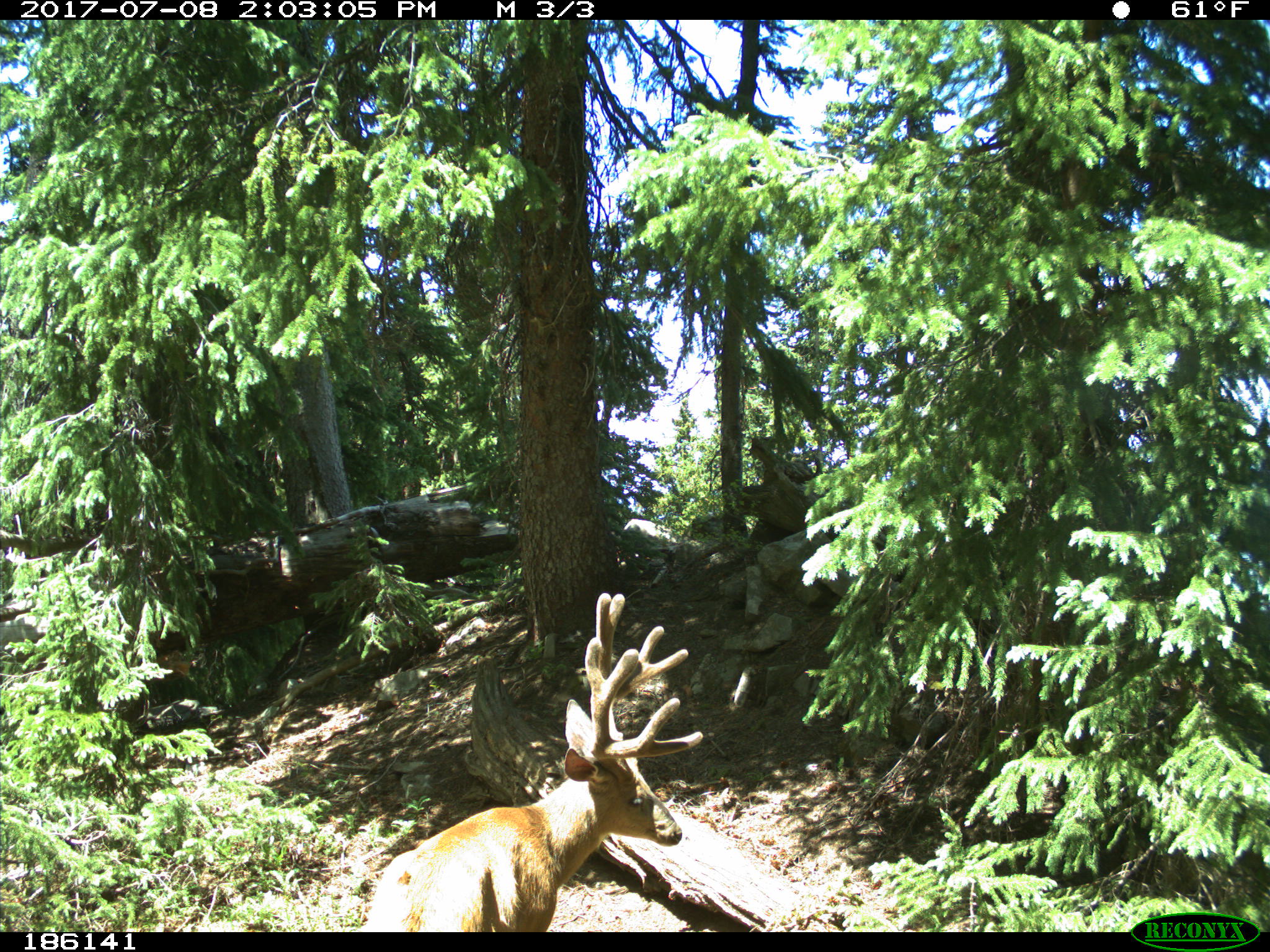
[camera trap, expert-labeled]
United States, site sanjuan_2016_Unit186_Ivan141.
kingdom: Animalia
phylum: Chordata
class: Mammalia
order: Artiodactyla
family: Cervidae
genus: Odocoileus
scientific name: Odocoileus hemionus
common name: mule deer